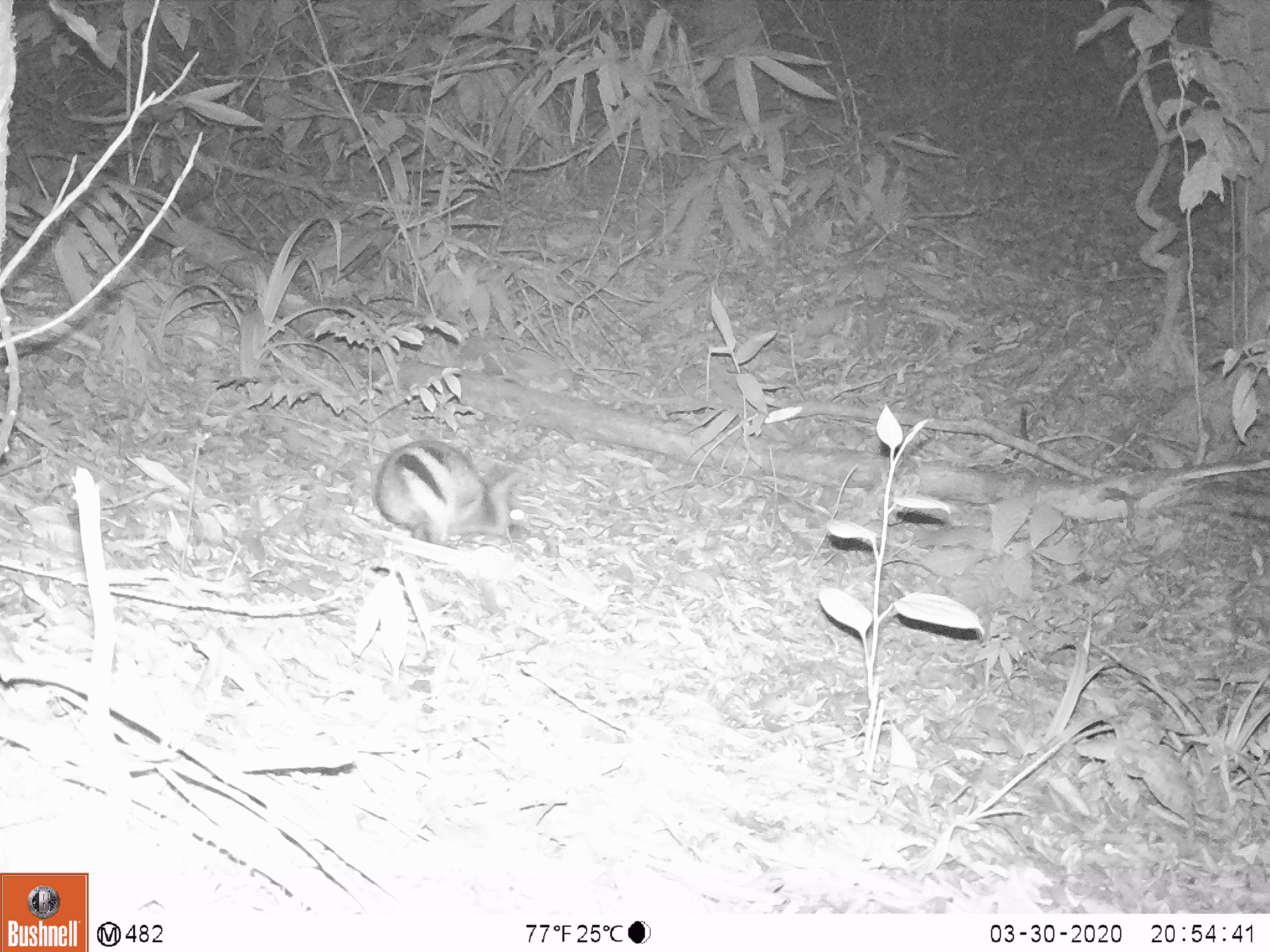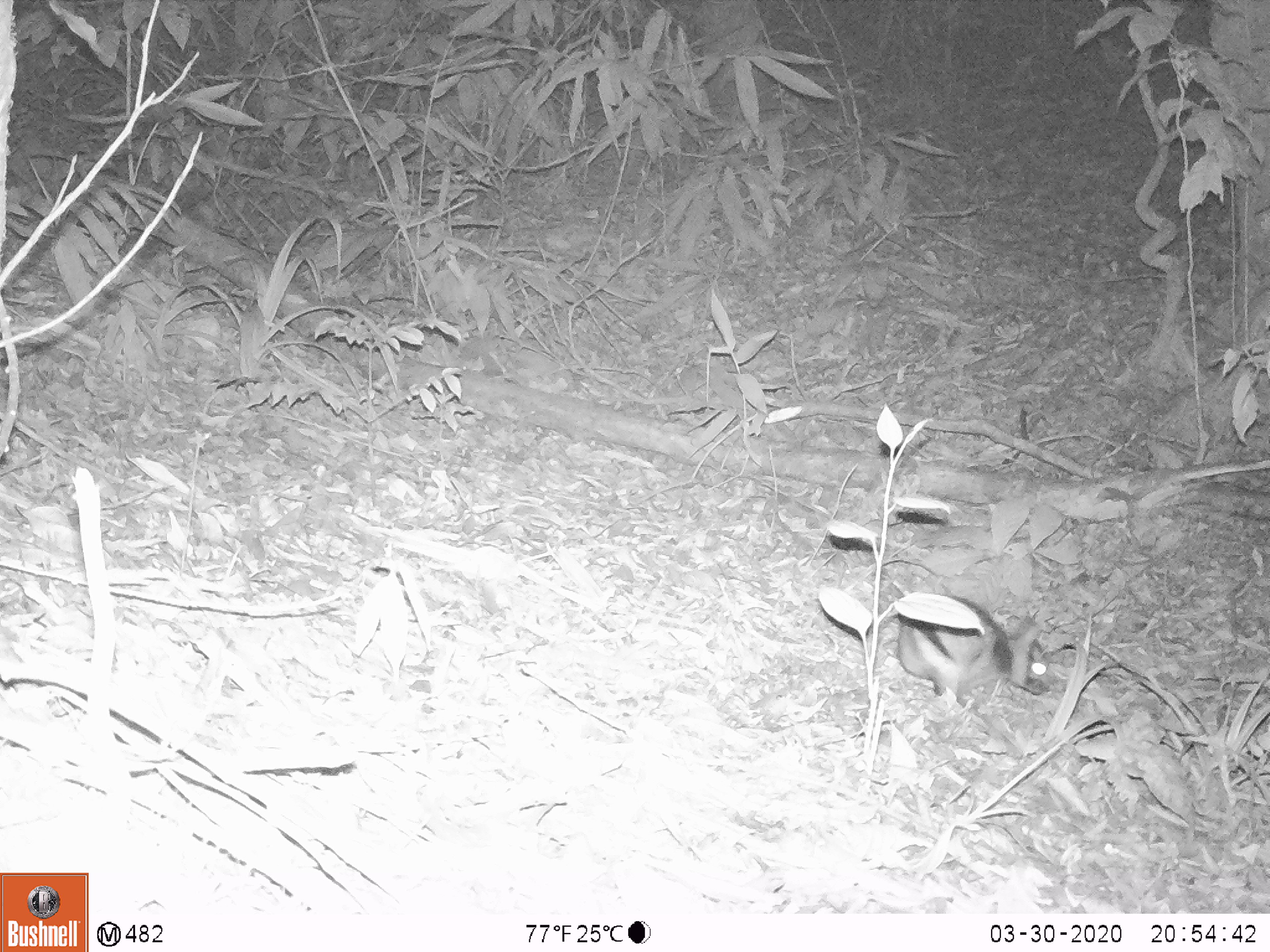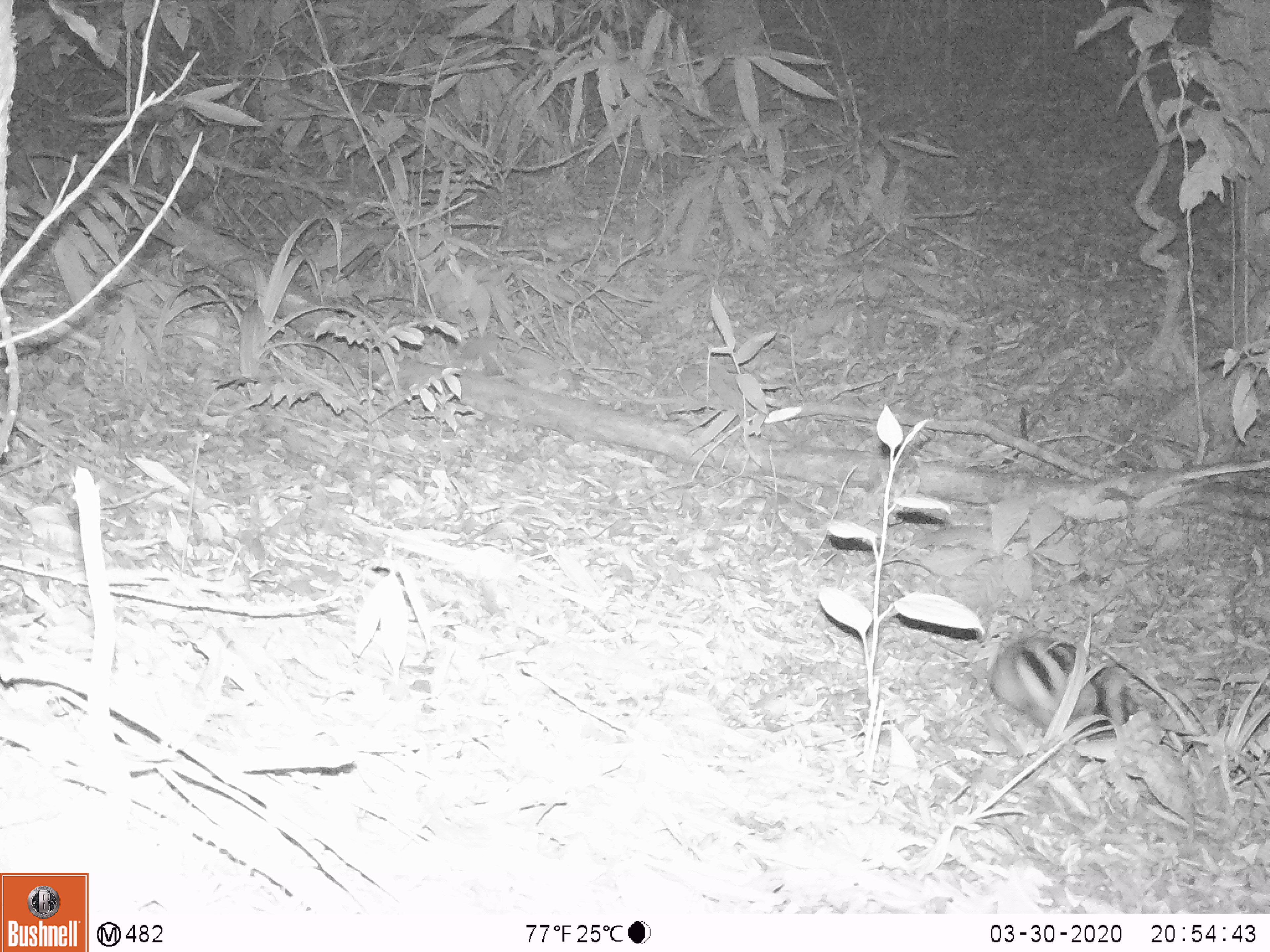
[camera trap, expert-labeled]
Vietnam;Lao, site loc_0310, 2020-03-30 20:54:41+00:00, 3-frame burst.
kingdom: Animalia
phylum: Chordata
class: Mammalia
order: Lagomorpha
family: Leporidae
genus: Nesolagus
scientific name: Nesolagus timminsi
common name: annamite striped rabbit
Annamite striped rabbit (Nesolagus timminsi). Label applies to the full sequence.